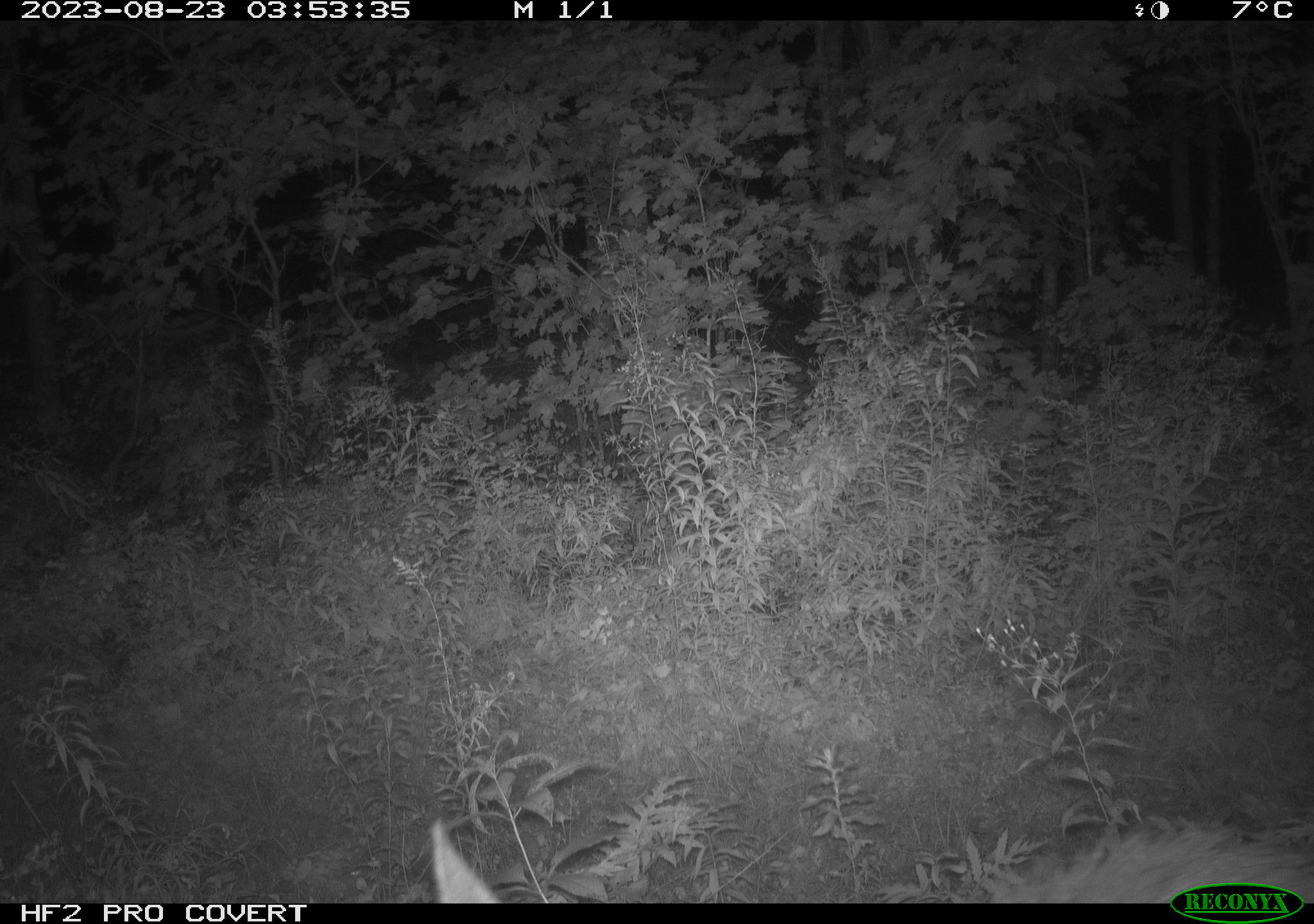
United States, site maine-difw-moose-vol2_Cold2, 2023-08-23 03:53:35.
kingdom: Animalia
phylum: Chordata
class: Mammalia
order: Artiodactyla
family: Cervidae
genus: Alces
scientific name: Alces alces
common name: moose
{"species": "moose (Alces alces)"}